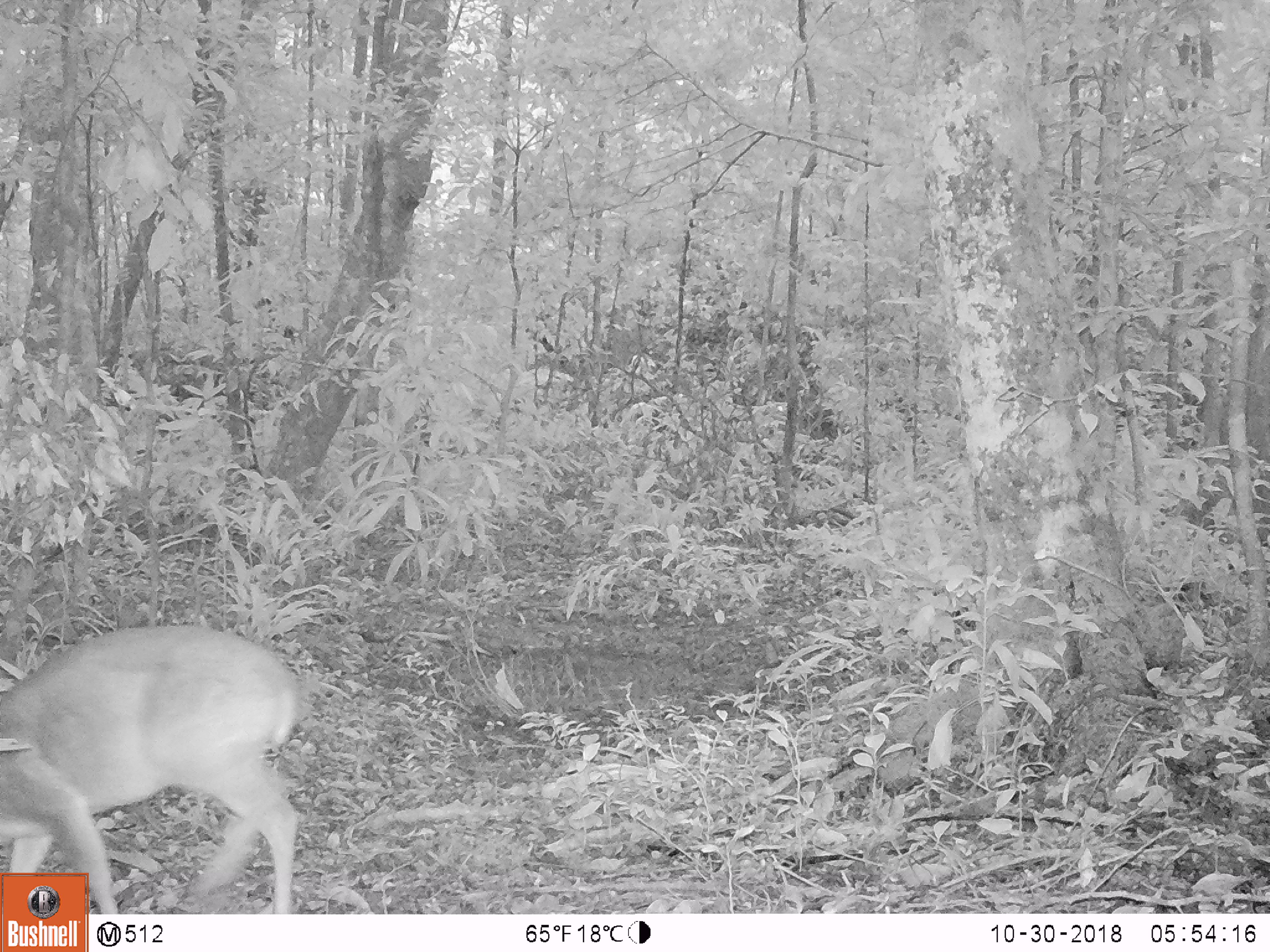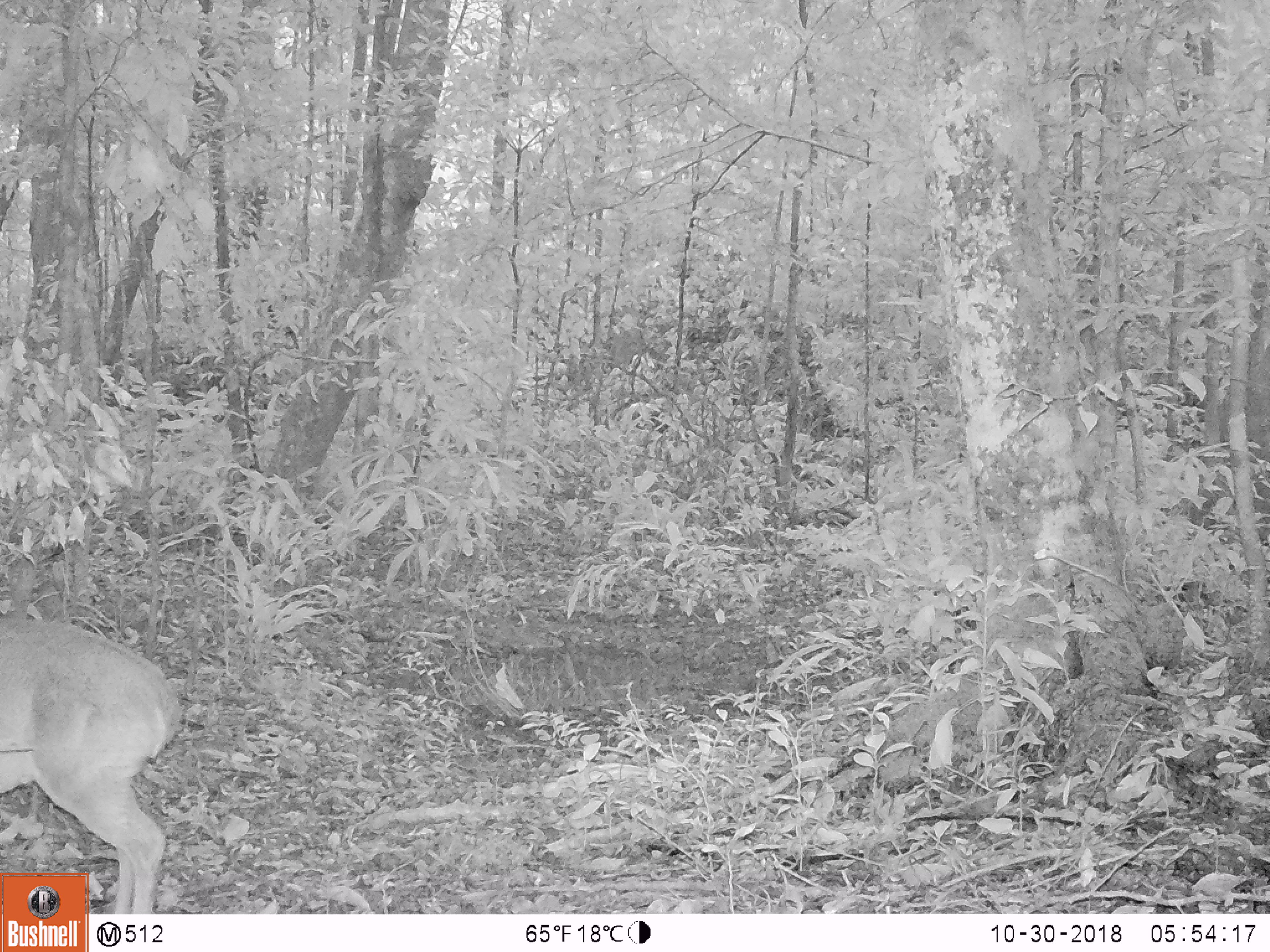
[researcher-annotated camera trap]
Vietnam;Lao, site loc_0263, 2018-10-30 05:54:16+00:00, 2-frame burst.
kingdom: Animalia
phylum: Chordata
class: Mammalia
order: Artiodactyla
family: Cervidae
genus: Muntiacus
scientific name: Muntiacus vuquangensis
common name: large-antlered muntjac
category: large antlered muntjac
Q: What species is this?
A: Large antlered muntjac (large-antlered muntjac) (Muntiacus vuquangensis).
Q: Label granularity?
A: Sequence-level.